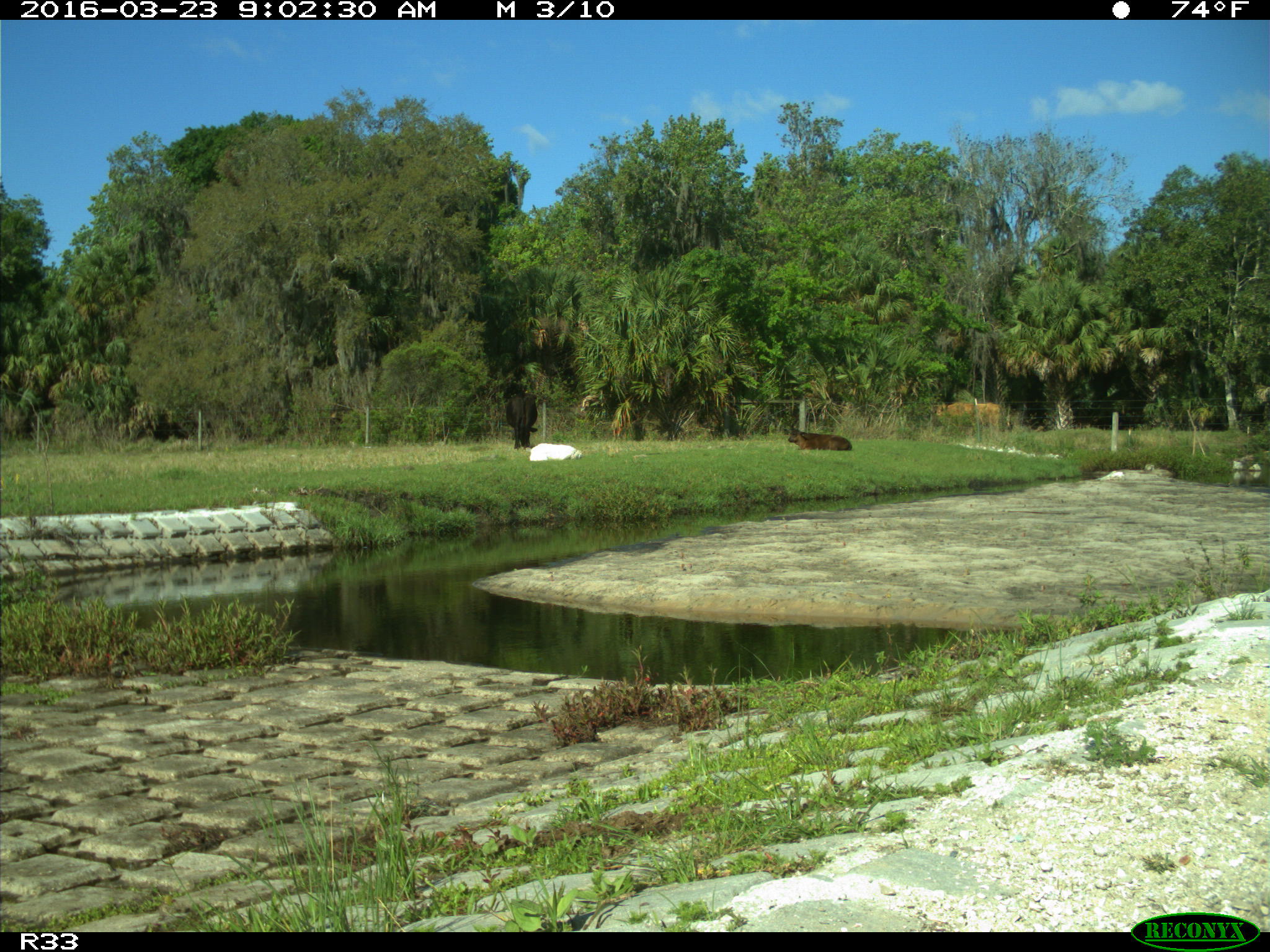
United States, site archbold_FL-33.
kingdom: Animalia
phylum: Chordata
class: Mammalia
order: Artiodactyla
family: Bovidae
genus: Bos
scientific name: Bos taurus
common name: domestic cow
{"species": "Bos taurus (domestic cow)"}